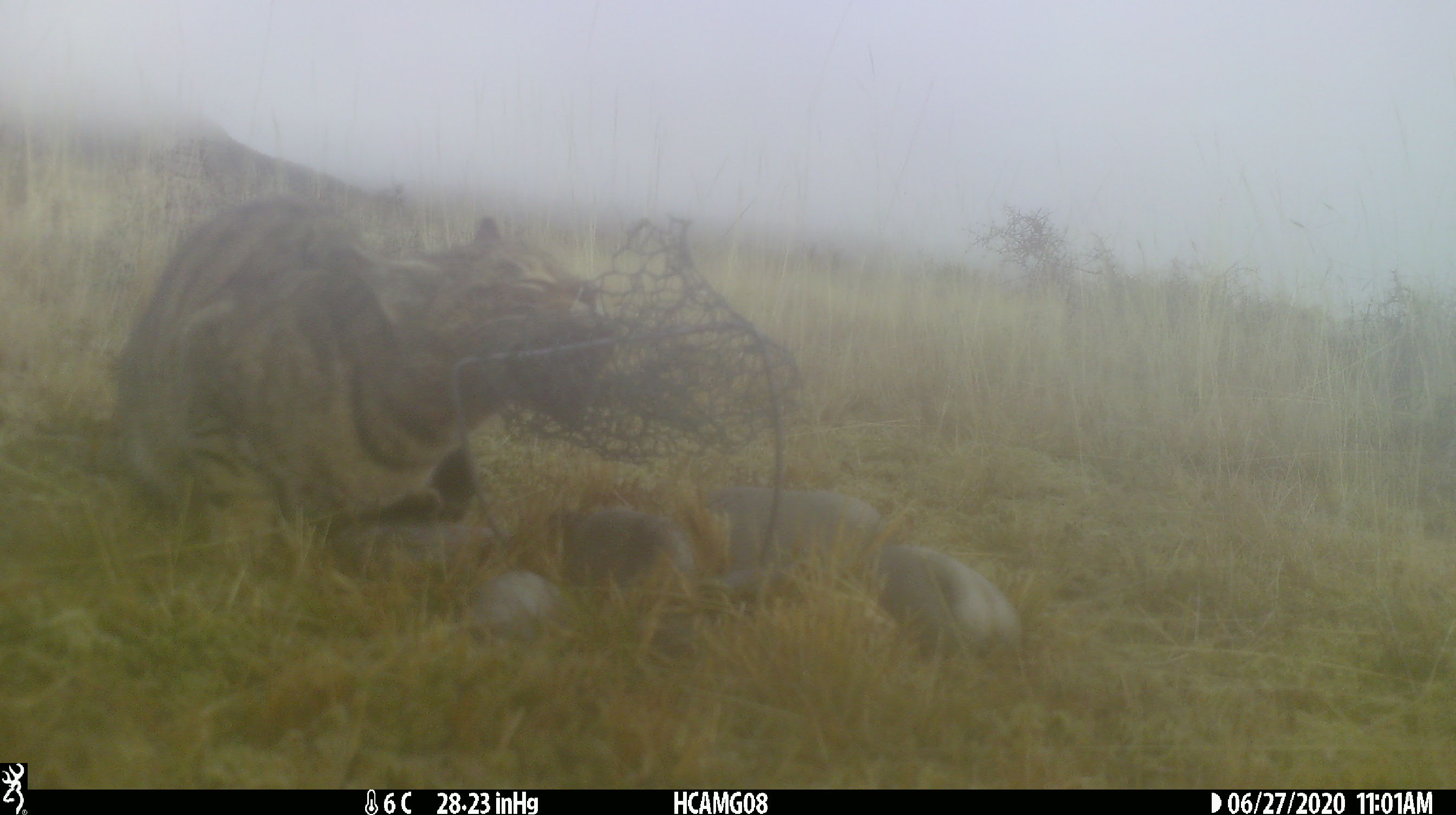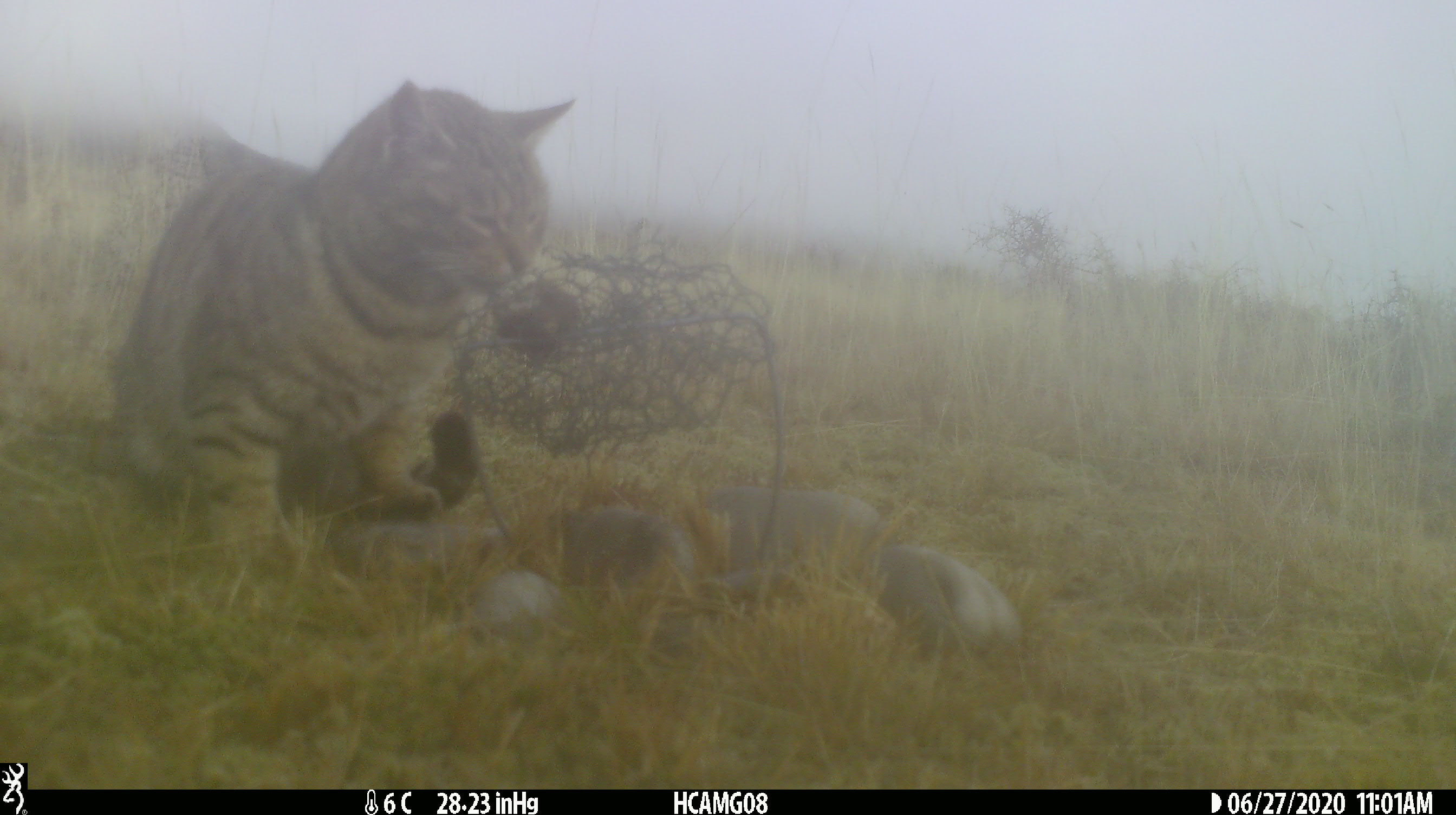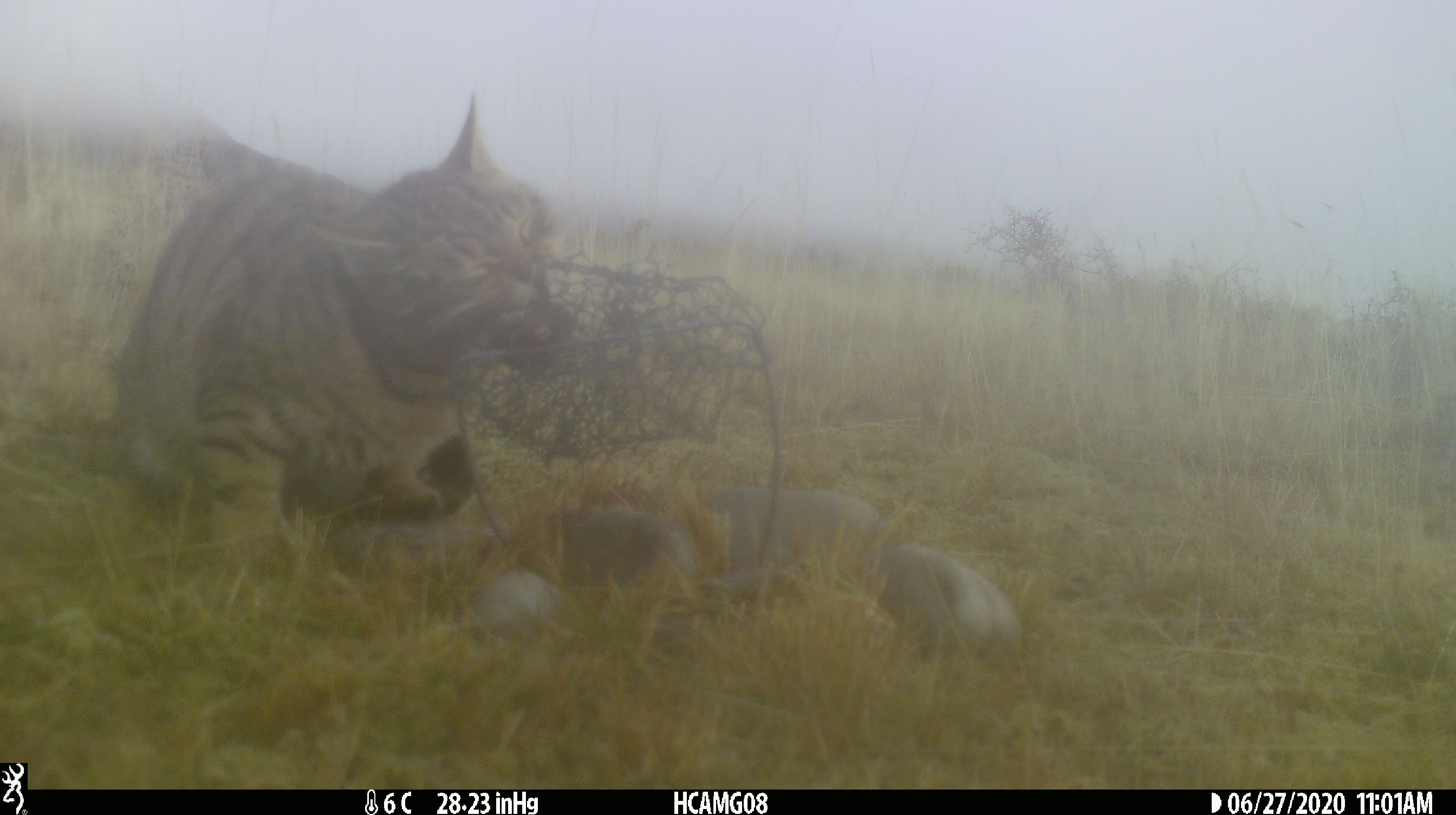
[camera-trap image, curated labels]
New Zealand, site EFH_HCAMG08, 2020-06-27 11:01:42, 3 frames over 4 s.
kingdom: Animalia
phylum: Chordata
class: Mammalia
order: Carnivora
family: Felidae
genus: Felis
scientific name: Felis catus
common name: domestic cat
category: cat